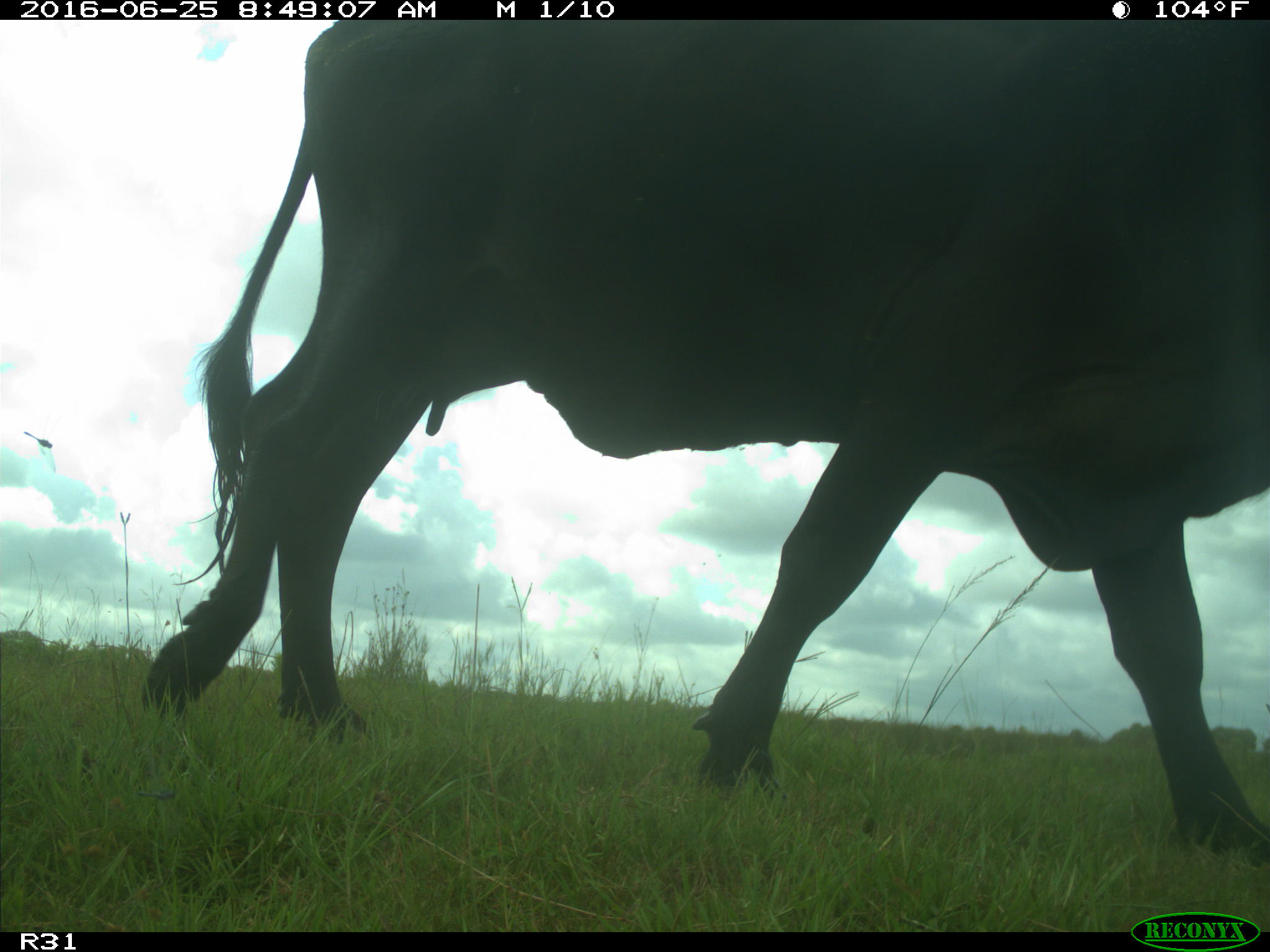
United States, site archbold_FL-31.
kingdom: Animalia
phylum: Chordata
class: Mammalia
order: Artiodactyla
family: Bovidae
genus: Bos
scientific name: Bos taurus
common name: domestic cow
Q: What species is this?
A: Bos taurus (domestic cow).